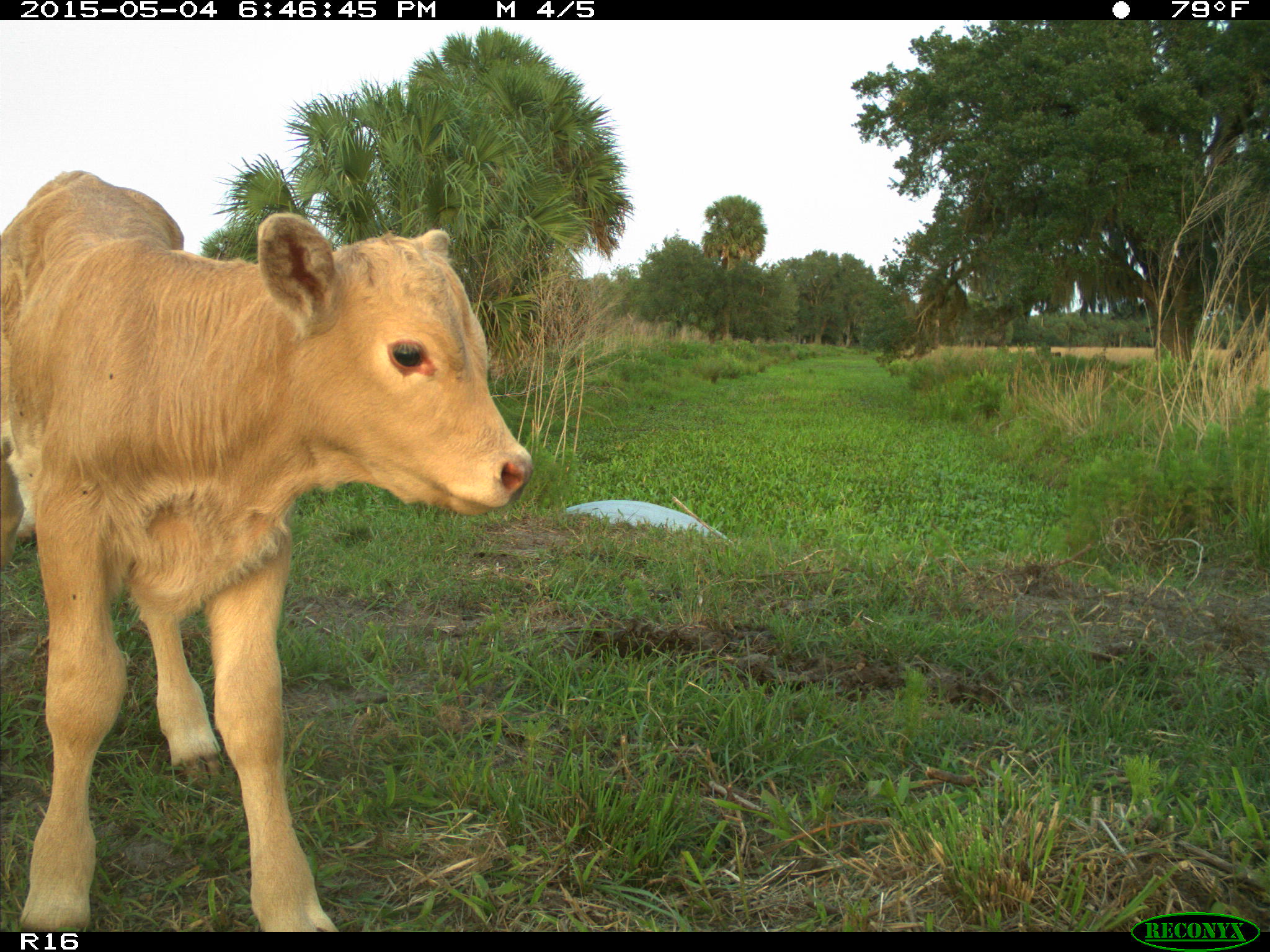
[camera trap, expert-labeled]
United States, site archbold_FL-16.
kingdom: Animalia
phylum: Chordata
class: Mammalia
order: Artiodactyla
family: Bovidae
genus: Bos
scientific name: Bos taurus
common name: domestic cow